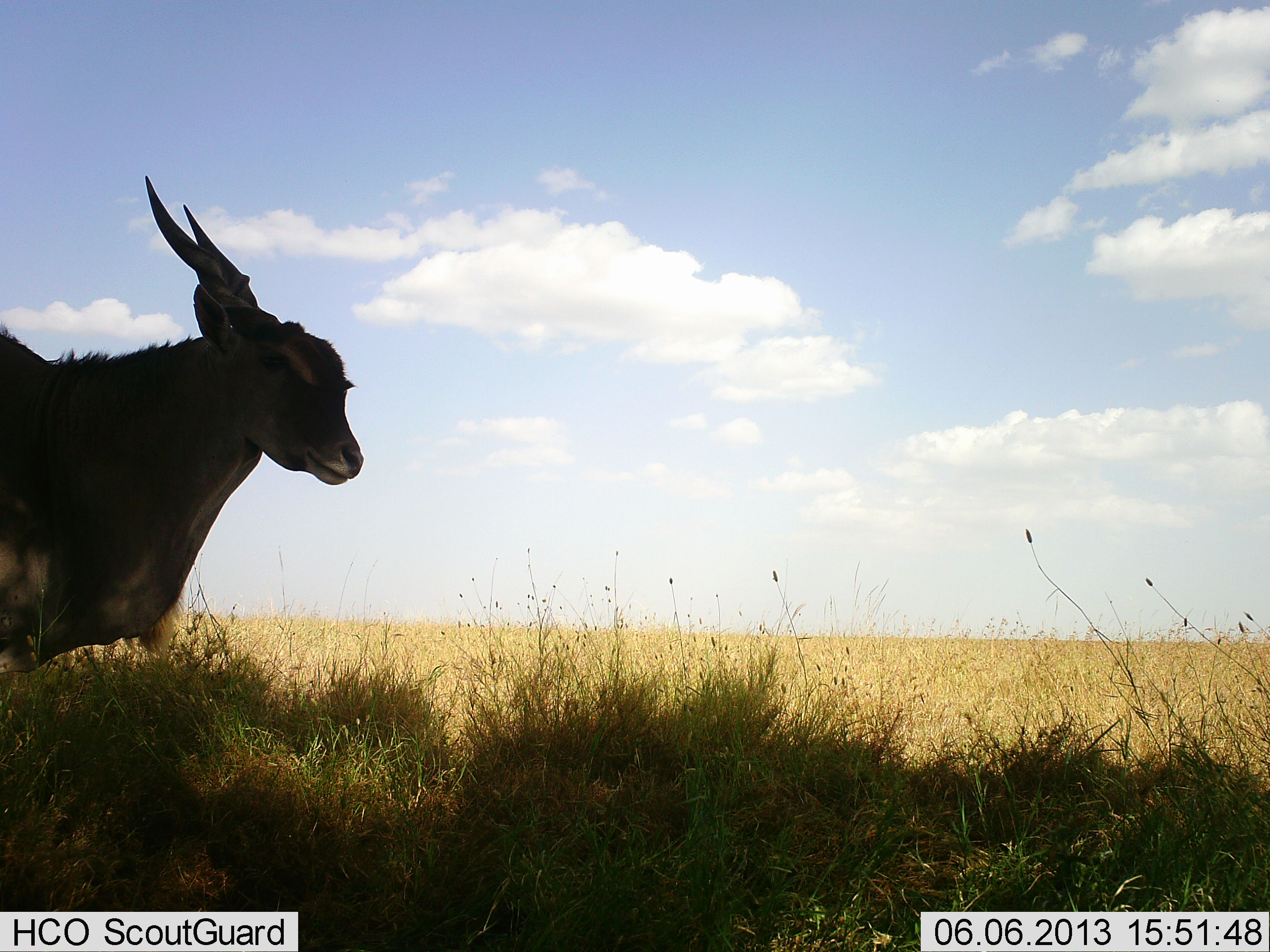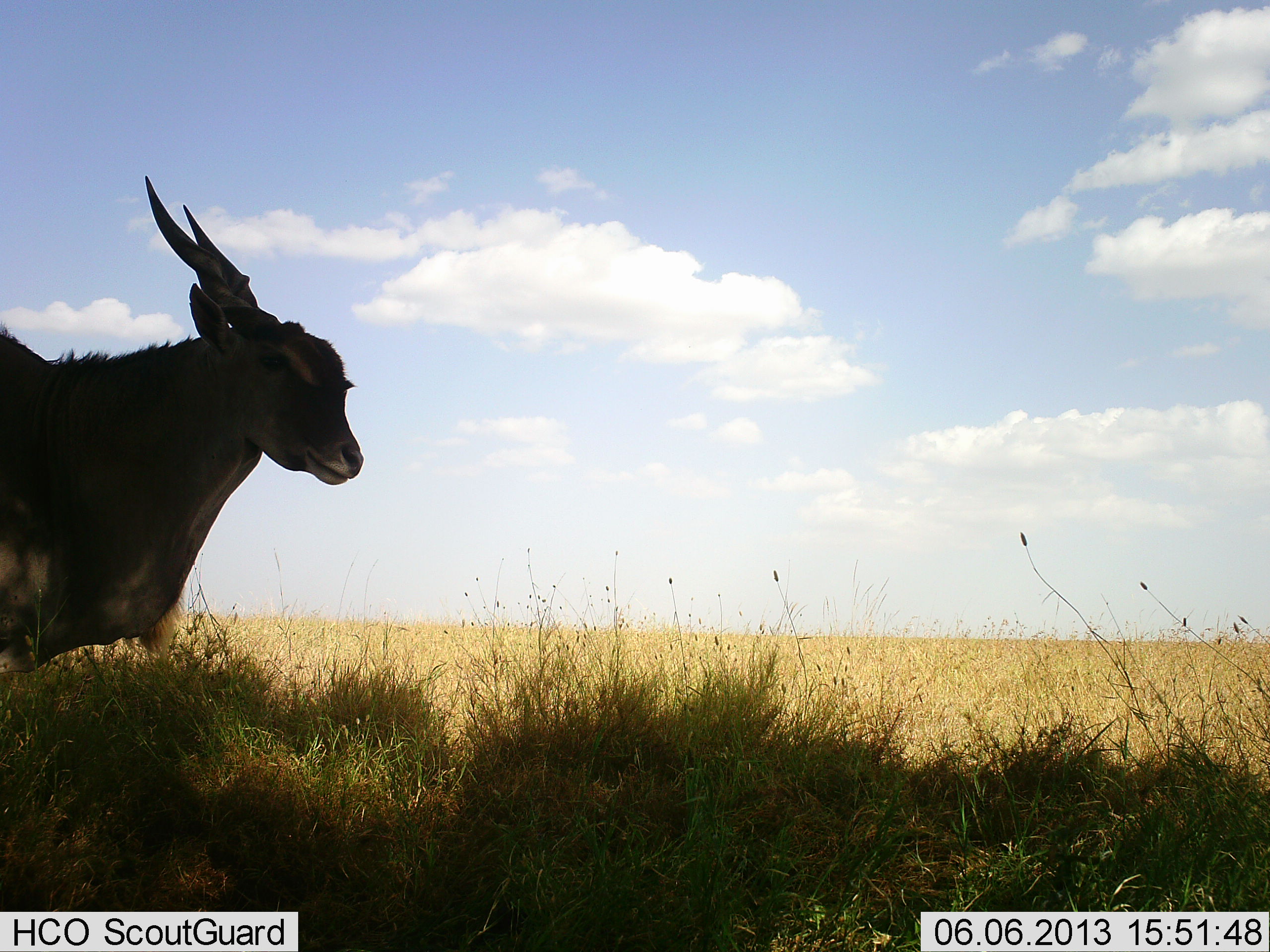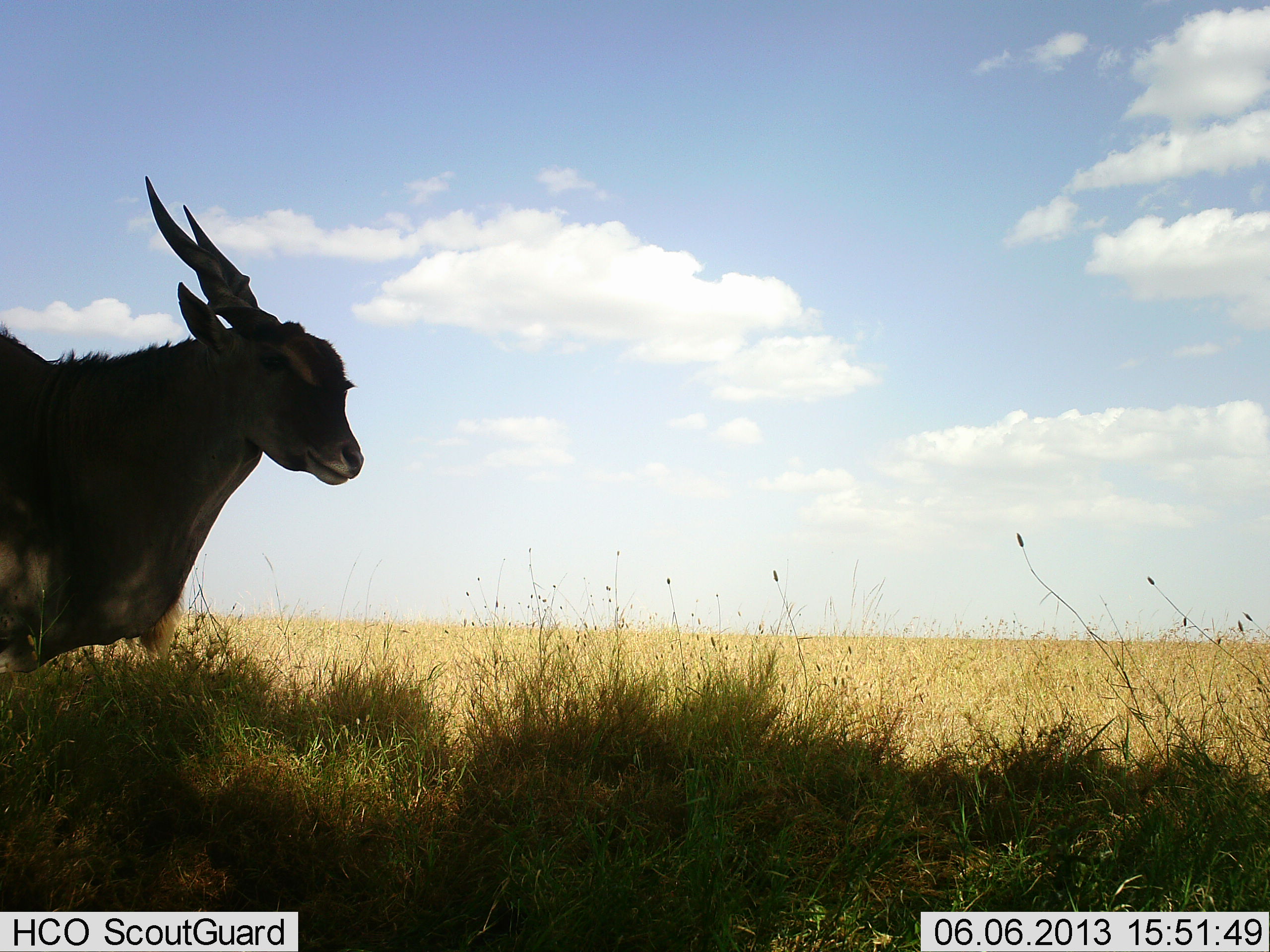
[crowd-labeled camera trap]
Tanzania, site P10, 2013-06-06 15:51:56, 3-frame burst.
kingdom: Animalia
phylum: Chordata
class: Mammalia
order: Artiodactyla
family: Bovidae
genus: Tragelaphus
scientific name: Tragelaphus oryx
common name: eland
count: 1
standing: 95%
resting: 0%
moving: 5%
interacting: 0%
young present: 0%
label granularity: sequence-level